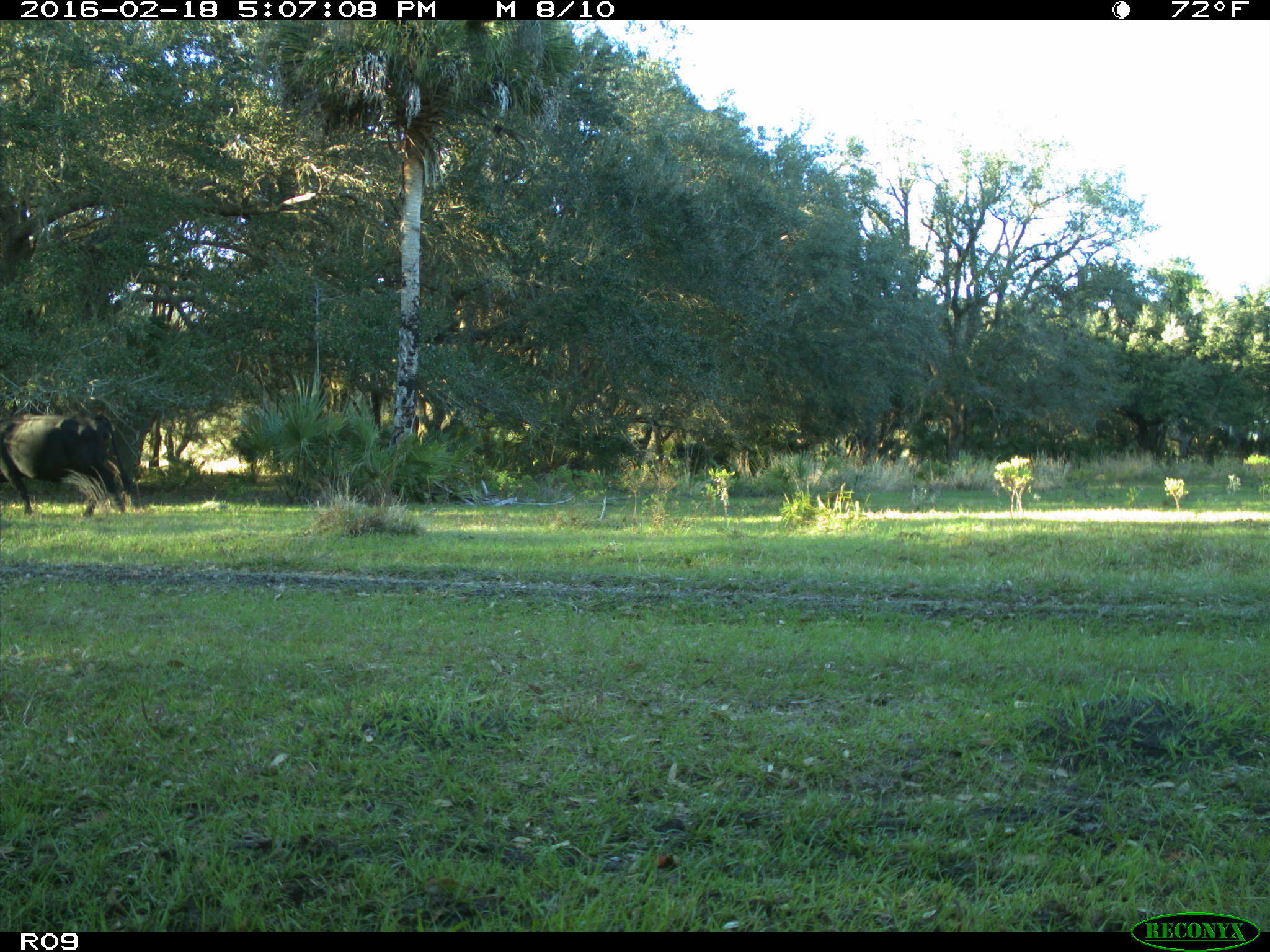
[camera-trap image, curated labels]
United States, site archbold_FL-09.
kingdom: Animalia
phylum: Chordata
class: Mammalia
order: Artiodactyla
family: Bovidae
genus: Bos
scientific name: Bos taurus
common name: domestic cow